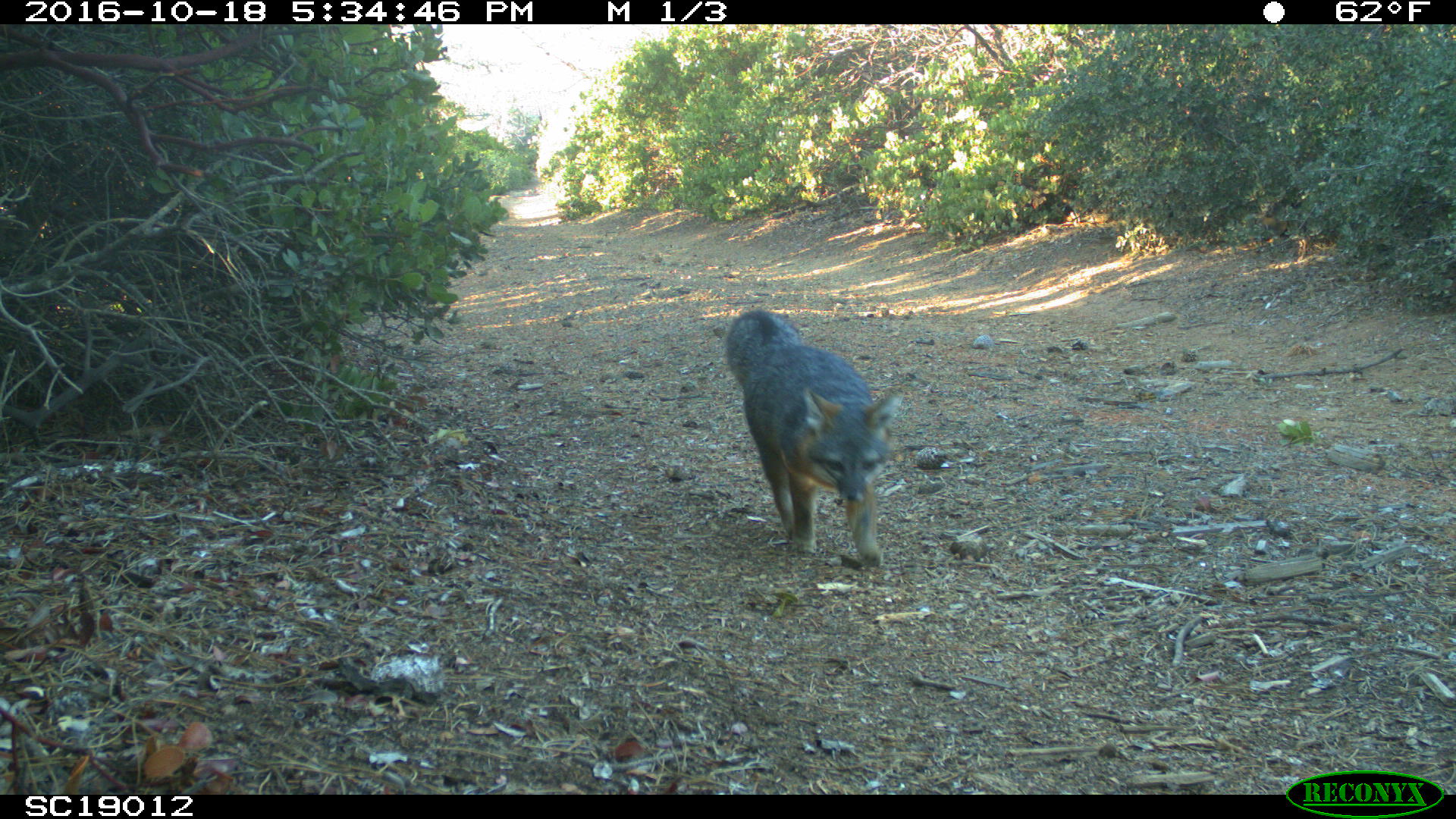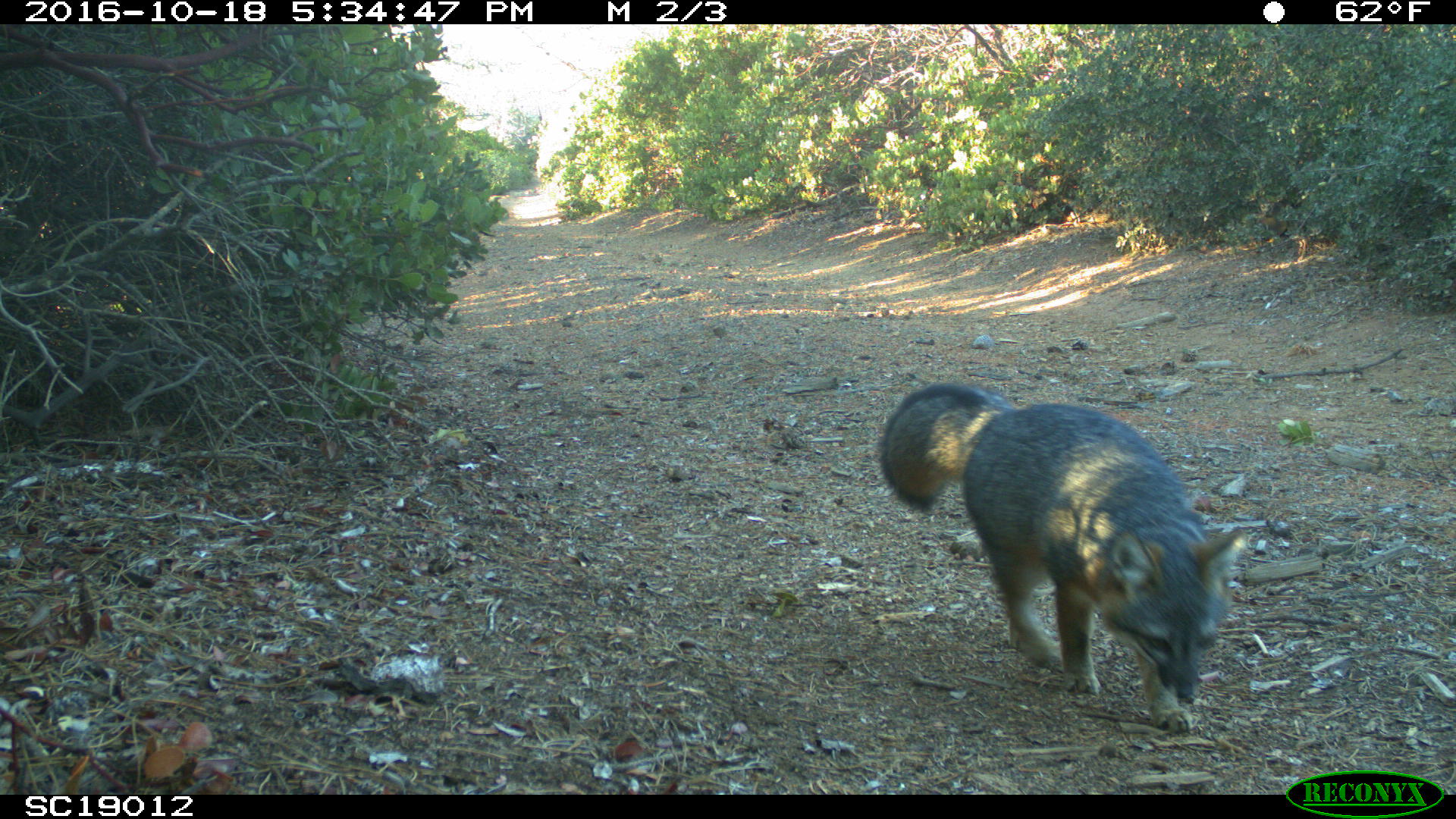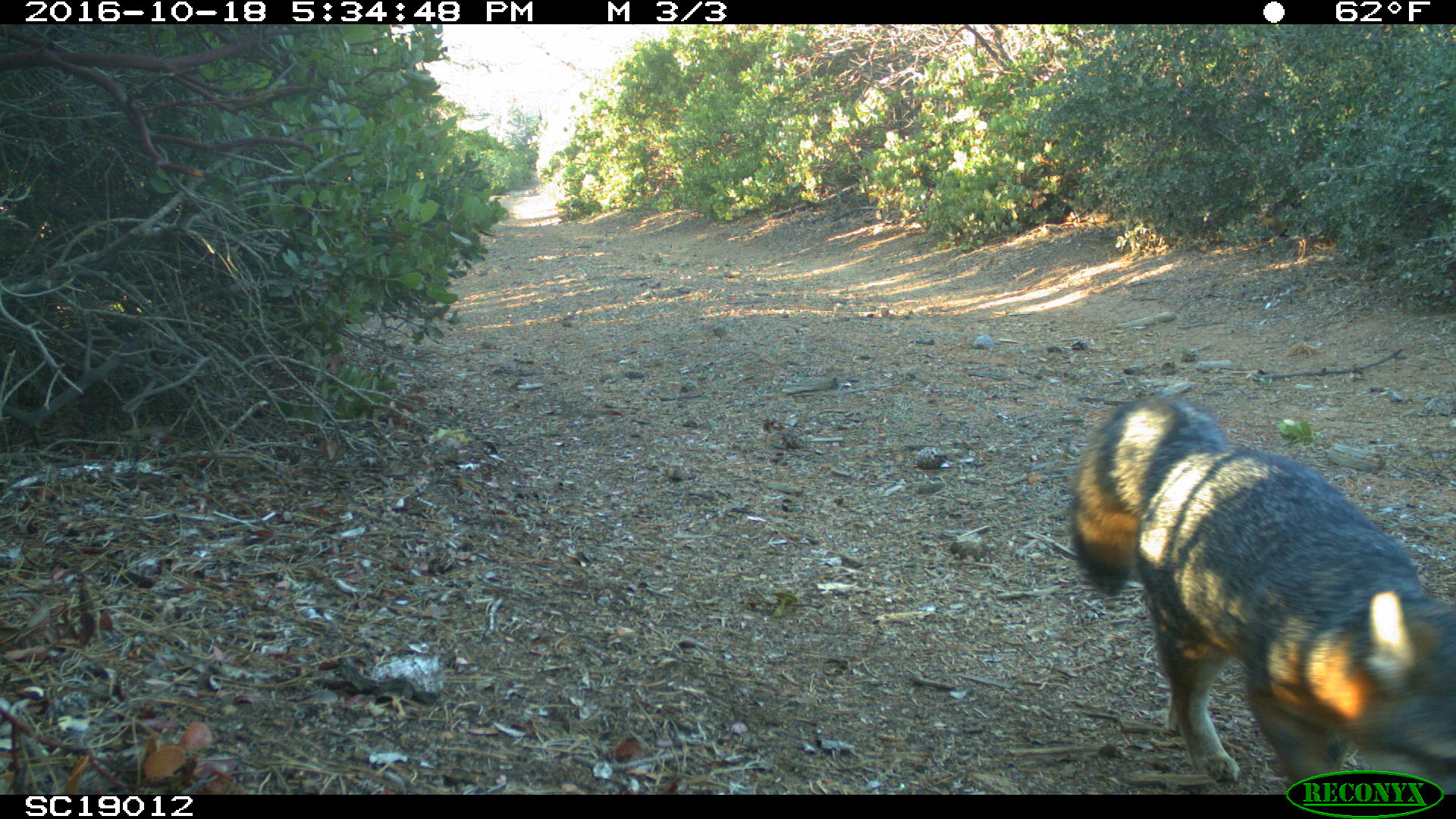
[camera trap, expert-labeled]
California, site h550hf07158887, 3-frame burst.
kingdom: Animalia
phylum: Chordata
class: Mammalia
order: Carnivora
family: Canidae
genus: Urocyon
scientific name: Urocyon littoralis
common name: island fox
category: fox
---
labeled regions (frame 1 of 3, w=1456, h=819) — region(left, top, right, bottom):
fox: region(726, 310, 903, 565)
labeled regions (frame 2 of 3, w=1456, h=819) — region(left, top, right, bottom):
fox: region(874, 383, 1250, 736)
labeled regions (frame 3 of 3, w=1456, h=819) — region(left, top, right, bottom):
fox: region(1068, 393, 1455, 795)